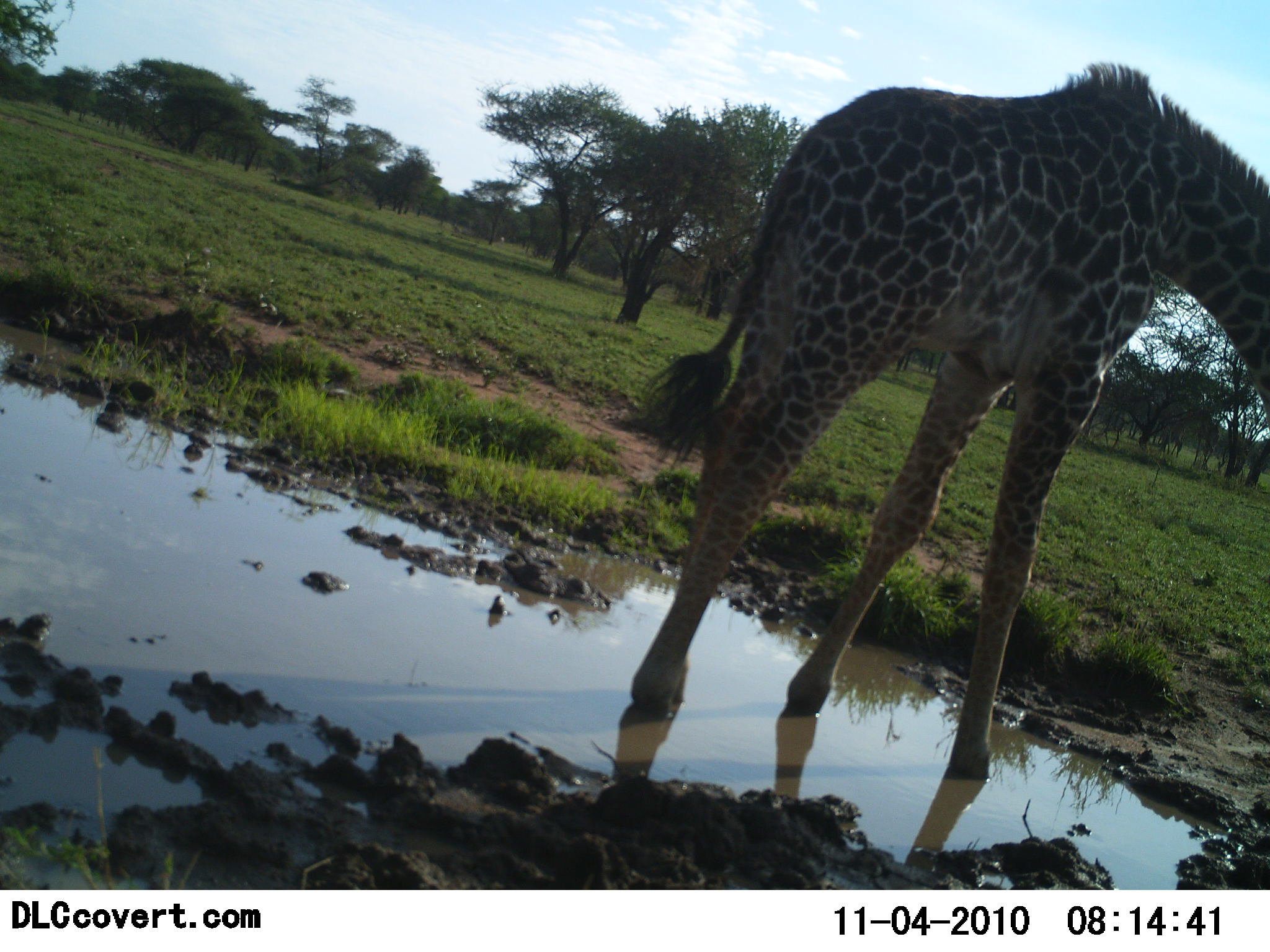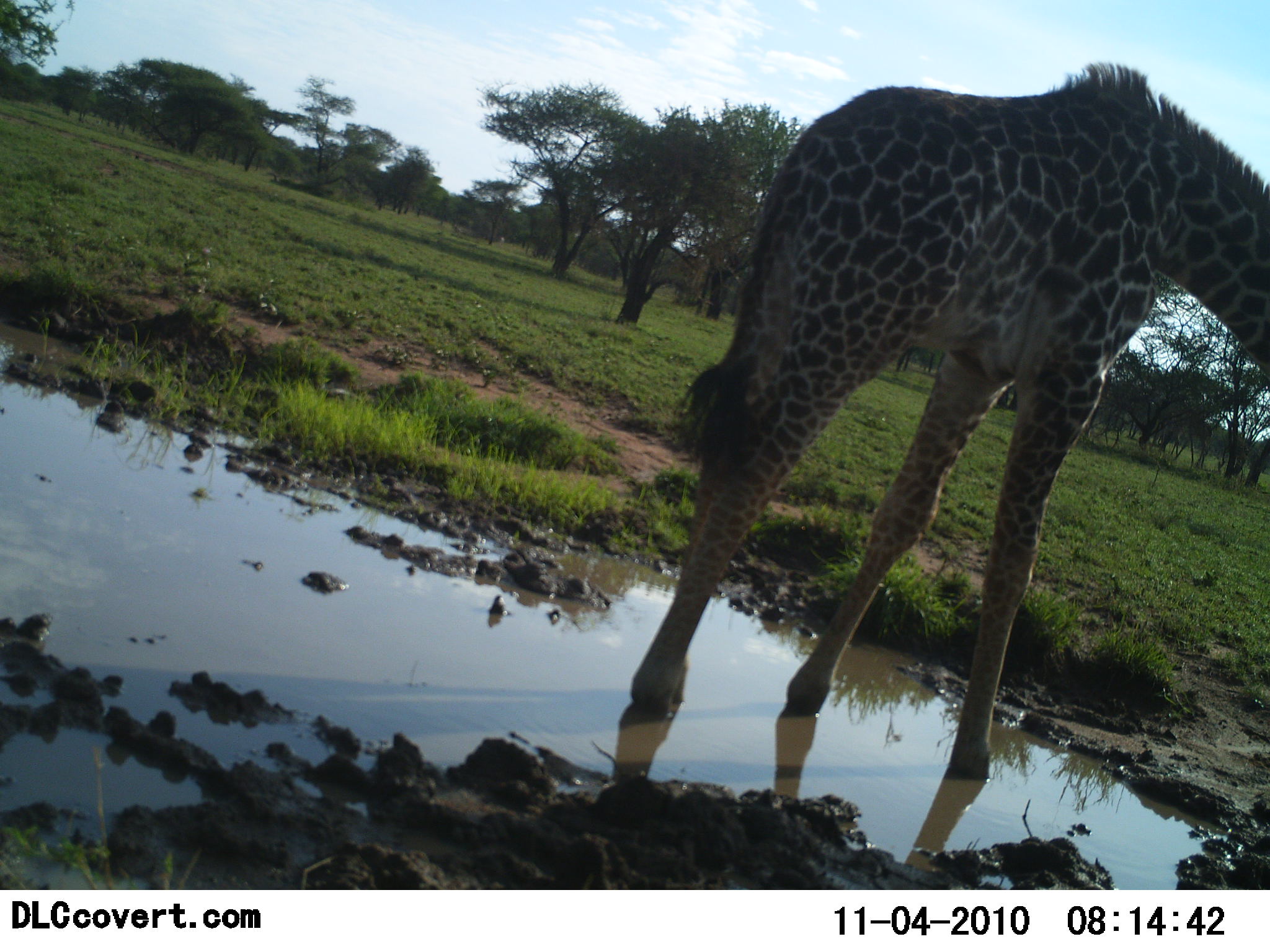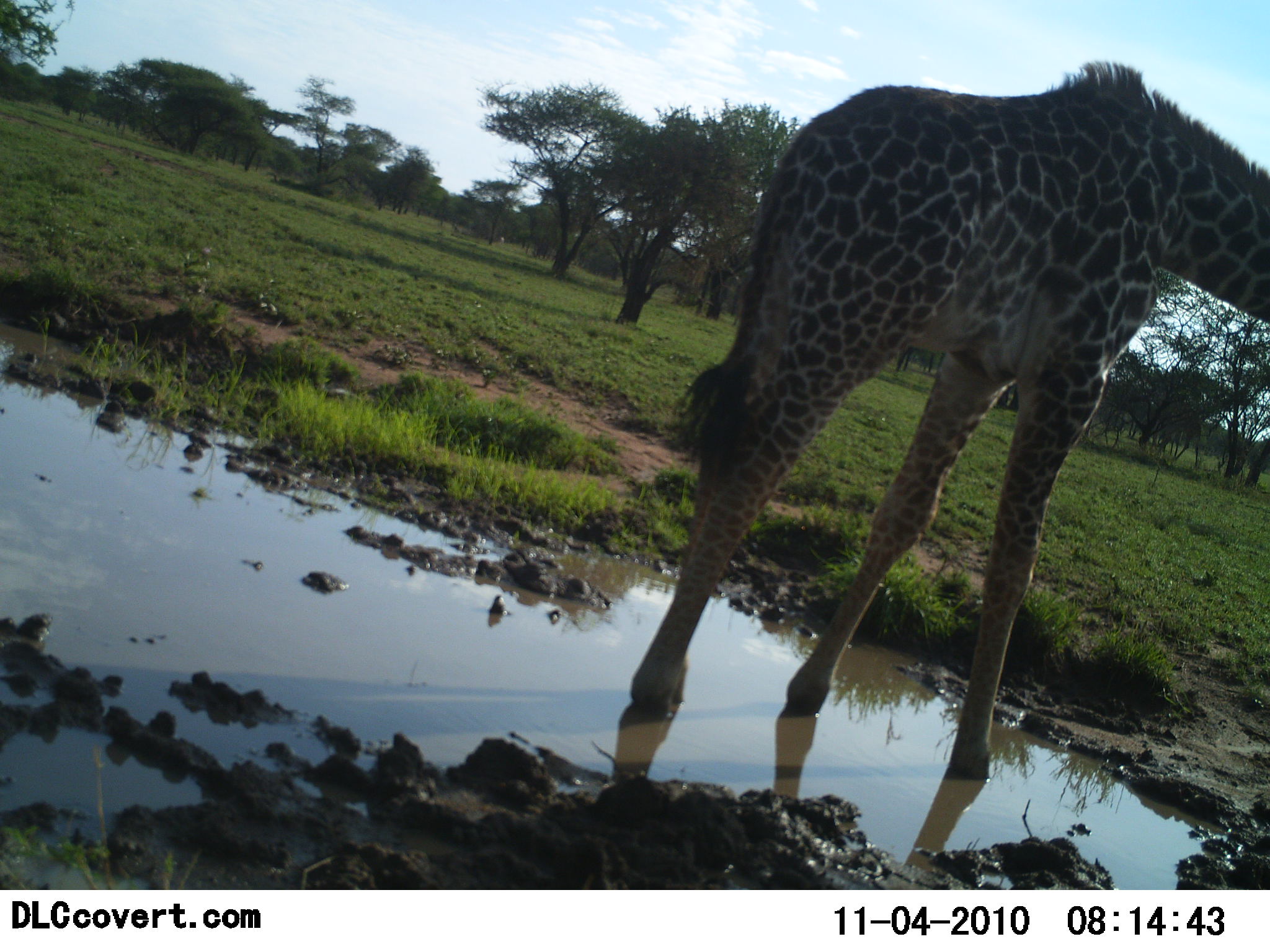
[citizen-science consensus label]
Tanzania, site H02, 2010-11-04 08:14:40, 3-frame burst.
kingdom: Animalia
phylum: Chordata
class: Mammalia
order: Artiodactyla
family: Giraffidae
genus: Giraffa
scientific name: Giraffa camelopardalis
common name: giraffe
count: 1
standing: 60%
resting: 0%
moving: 0%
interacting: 7%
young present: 0%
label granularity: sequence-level